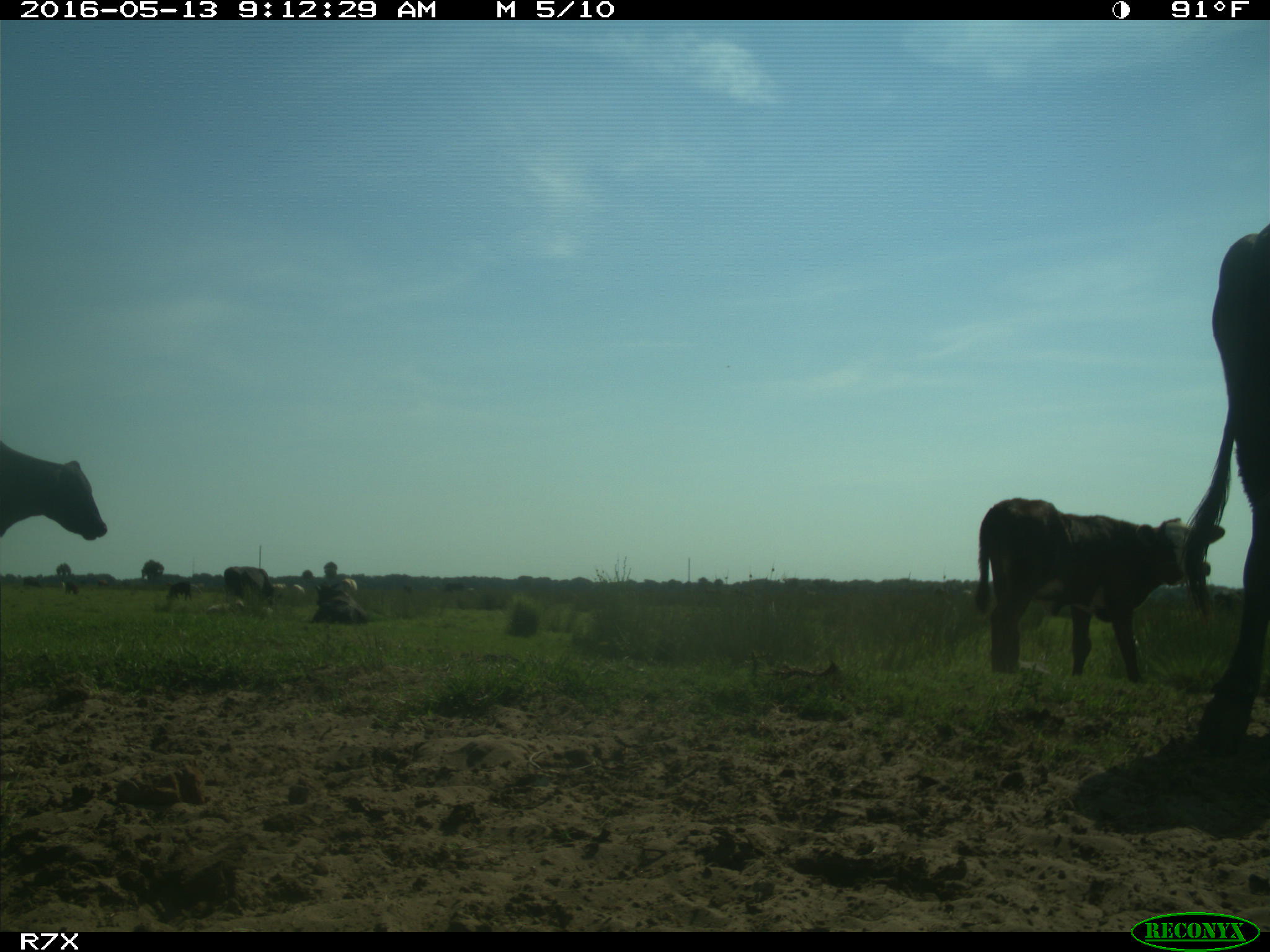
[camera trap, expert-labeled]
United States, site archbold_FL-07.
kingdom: Animalia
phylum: Chordata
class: Mammalia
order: Artiodactyla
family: Bovidae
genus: Bos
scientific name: Bos taurus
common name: domestic cow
Bos taurus (domestic cow).